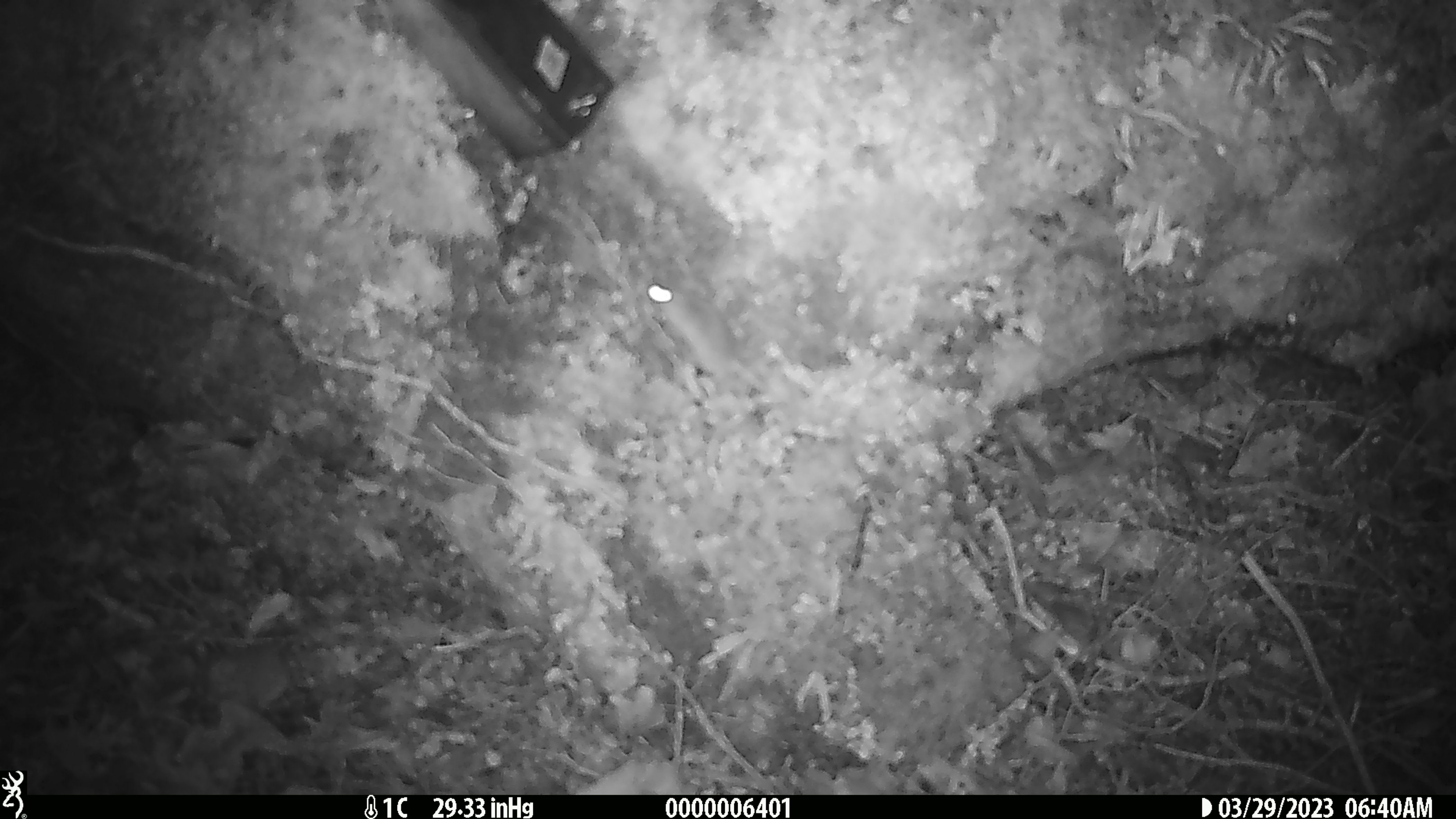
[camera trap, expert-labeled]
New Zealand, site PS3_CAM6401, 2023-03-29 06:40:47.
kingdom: Animalia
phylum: Chordata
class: Mammalia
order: Rodentia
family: Muridae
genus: Mus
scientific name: Mus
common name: mouse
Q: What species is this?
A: Mouse (Mus).